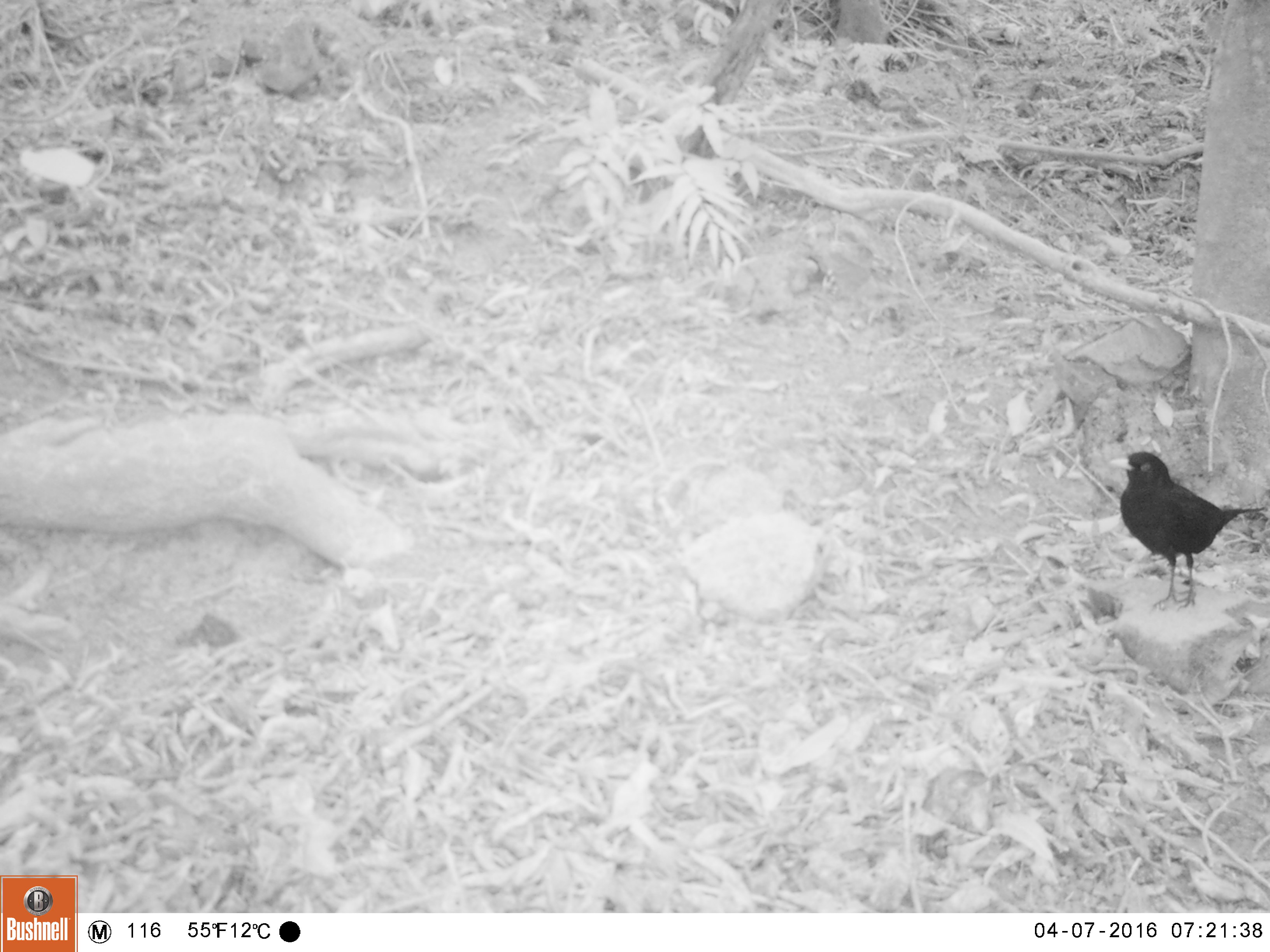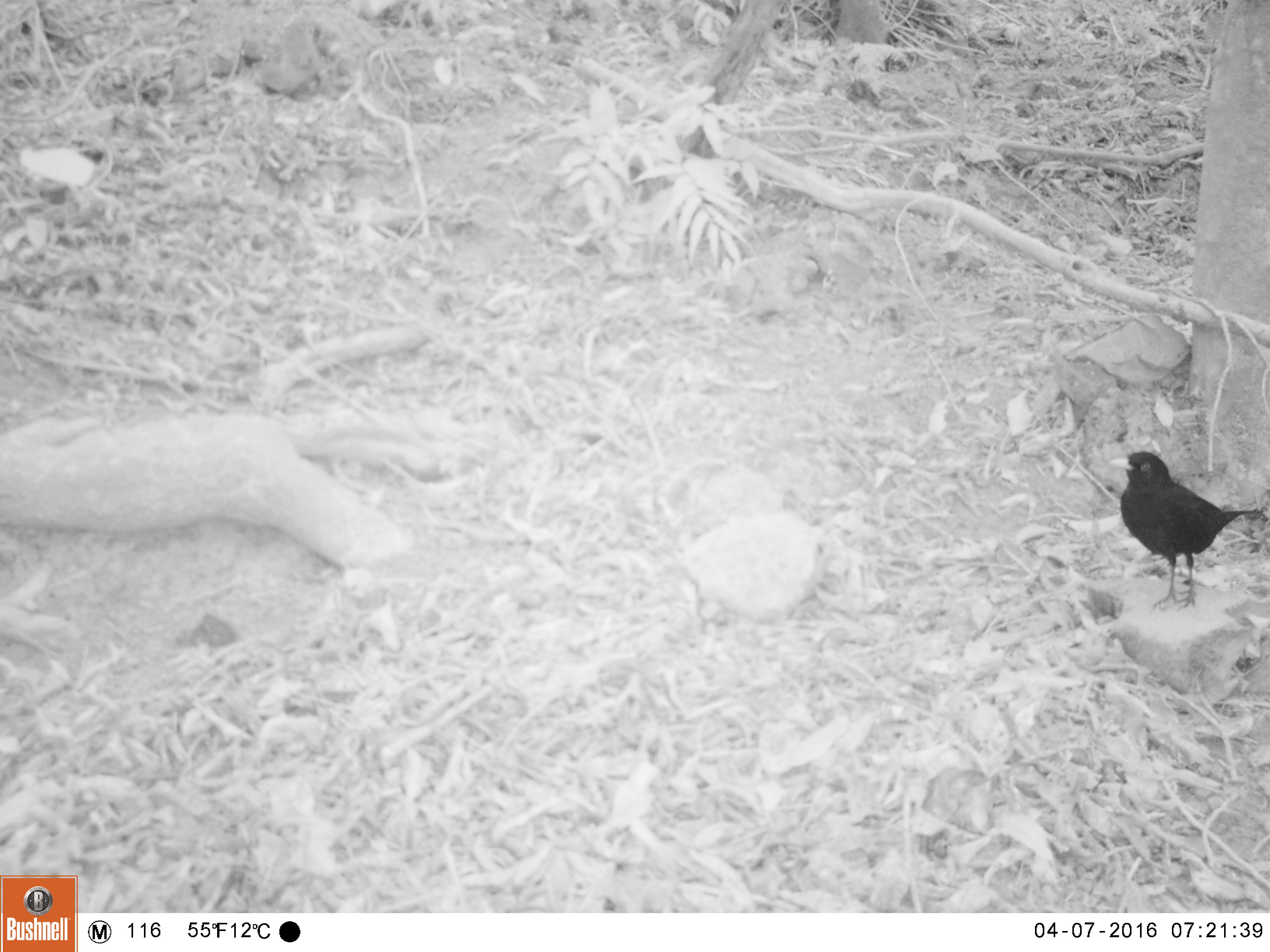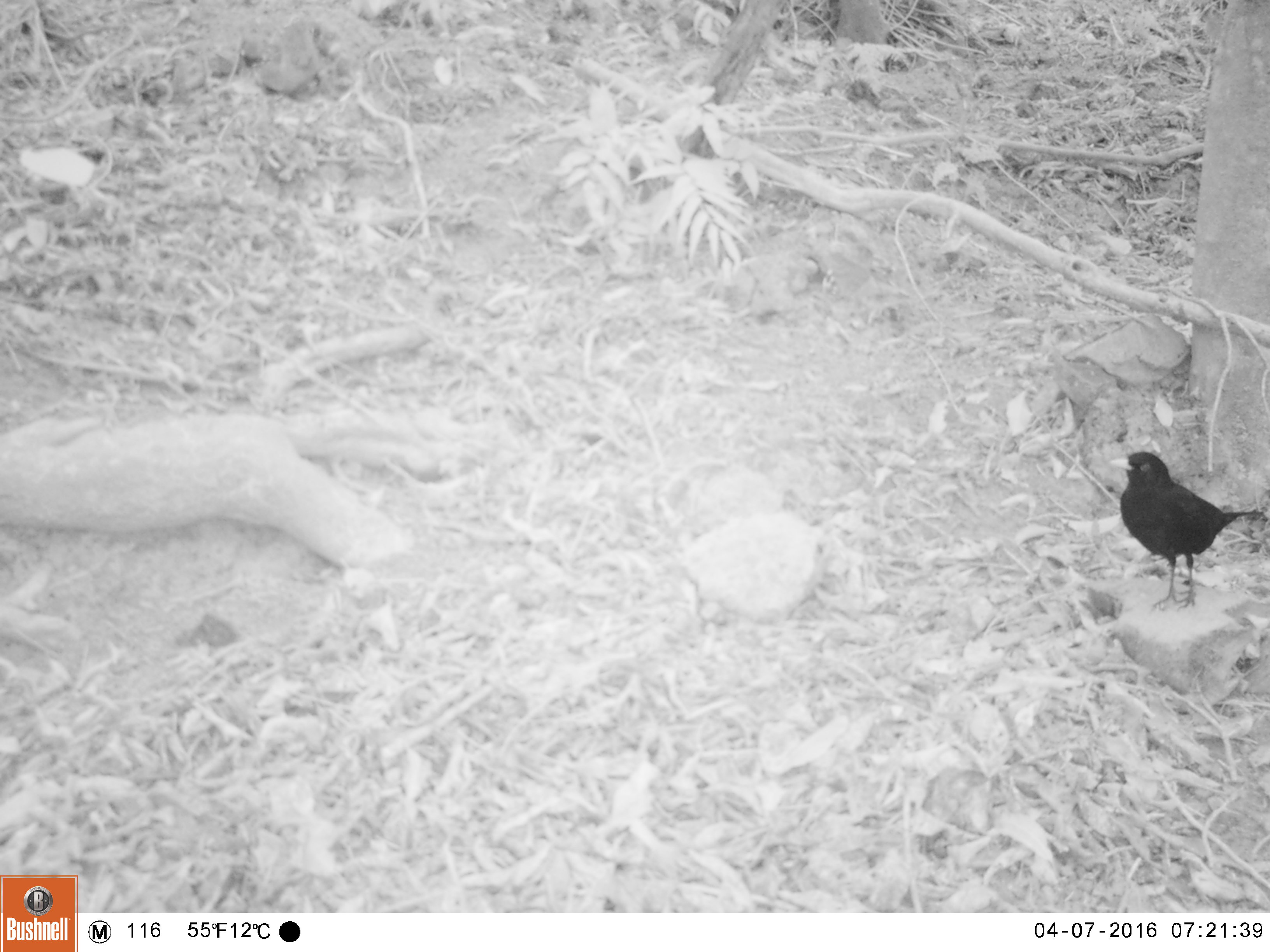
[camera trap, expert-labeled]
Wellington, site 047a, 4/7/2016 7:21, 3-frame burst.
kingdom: Animalia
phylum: Chordata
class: Aves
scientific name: Aves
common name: bird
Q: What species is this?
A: Bird (Aves).